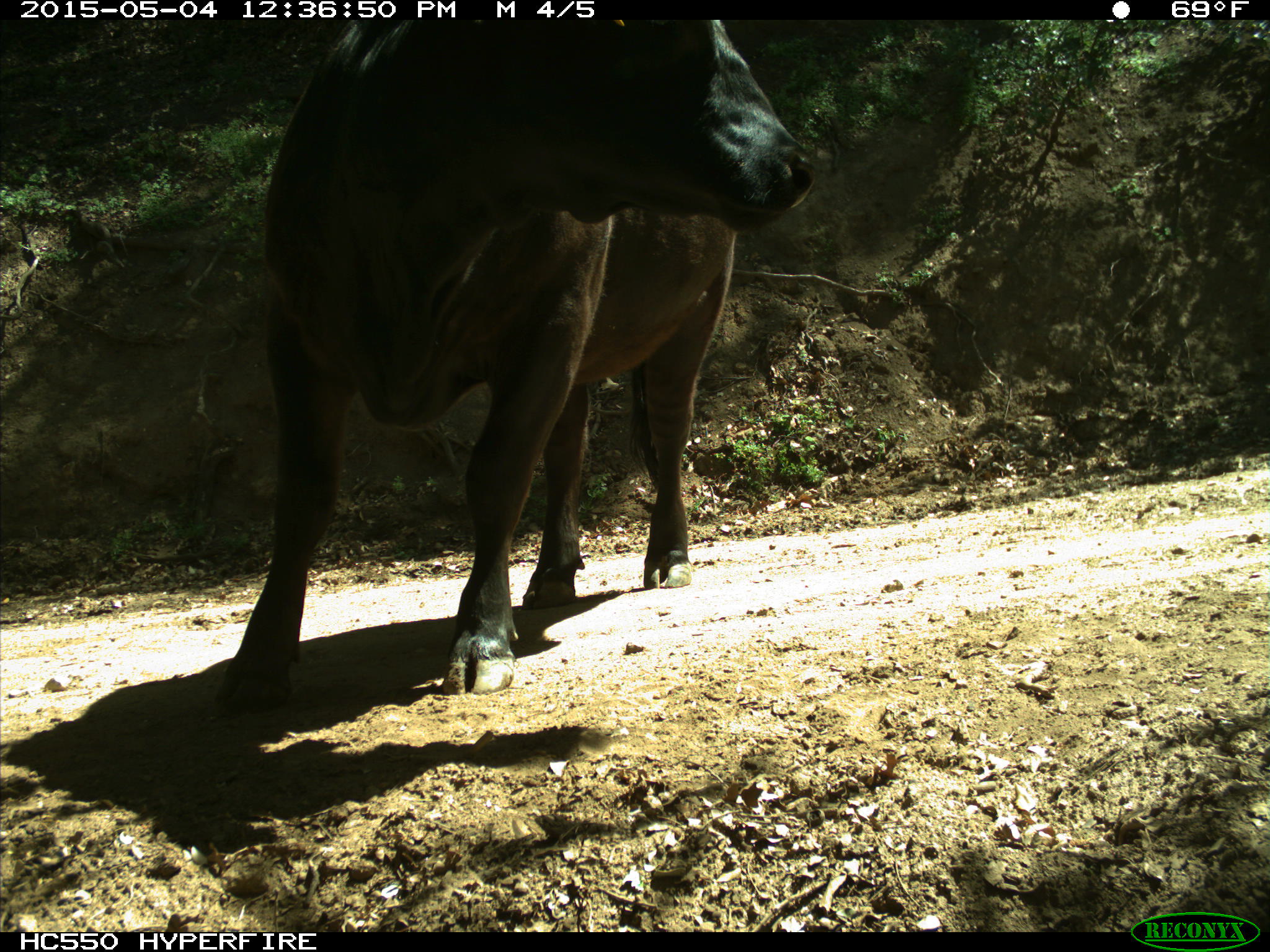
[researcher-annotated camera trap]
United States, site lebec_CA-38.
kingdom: Animalia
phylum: Chordata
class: Mammalia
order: Artiodactyla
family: Bovidae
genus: Bos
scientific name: Bos taurus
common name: domestic cow